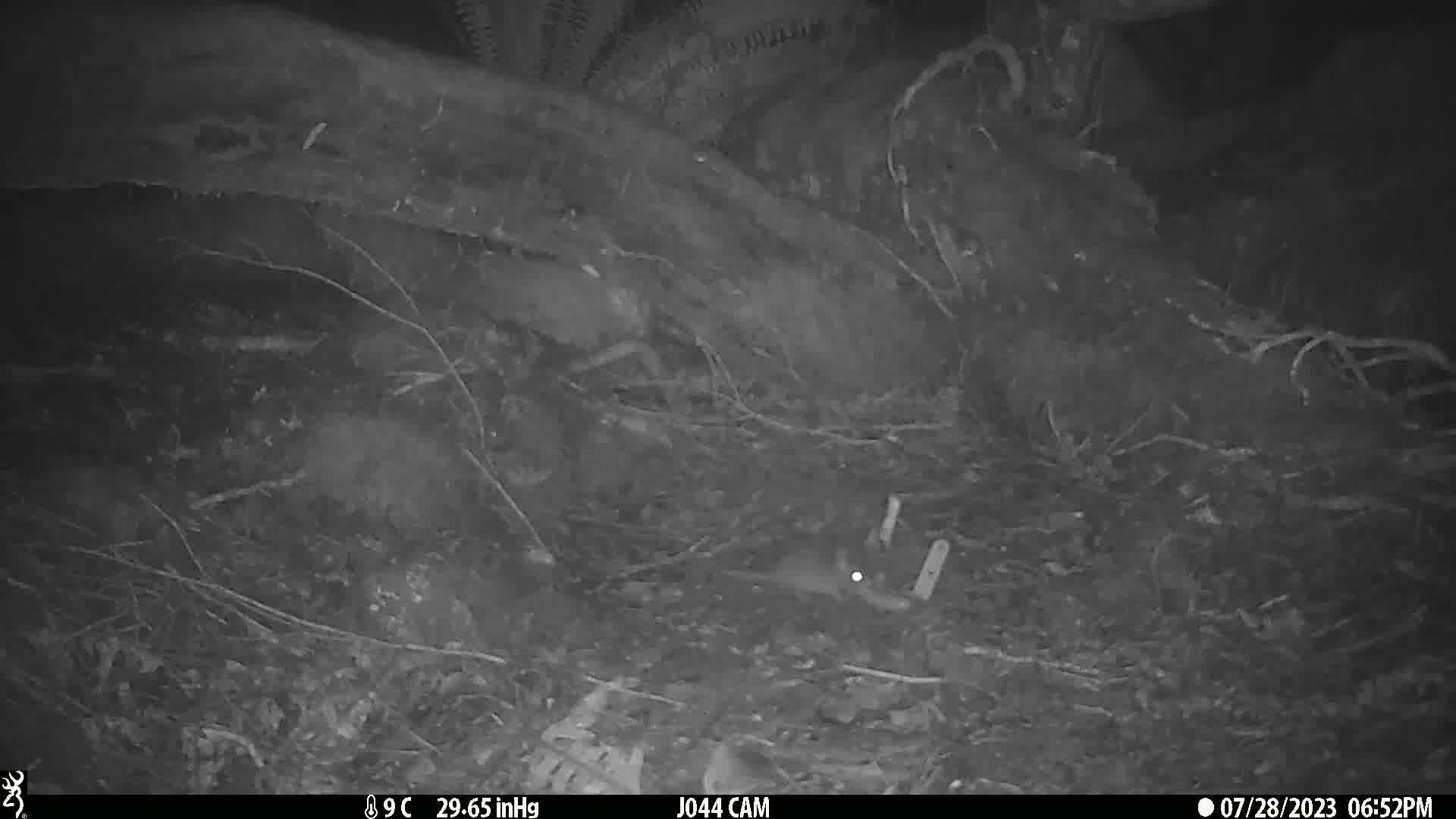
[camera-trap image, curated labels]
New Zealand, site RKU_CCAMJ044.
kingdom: Animalia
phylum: Chordata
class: Mammalia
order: Rodentia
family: Muridae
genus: Rattus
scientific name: Rattus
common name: rat